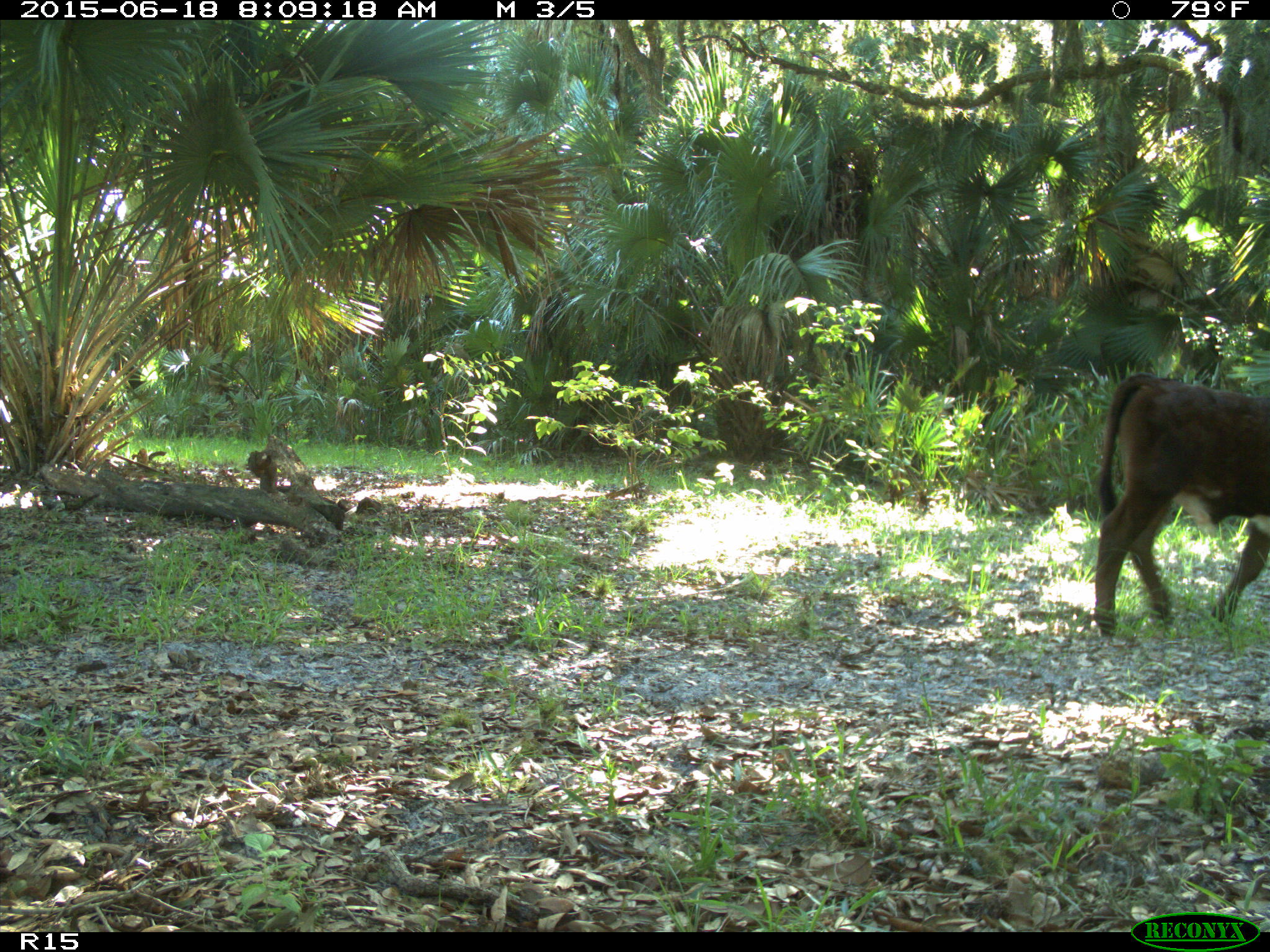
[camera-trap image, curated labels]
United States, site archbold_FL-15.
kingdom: Animalia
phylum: Chordata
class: Mammalia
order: Artiodactyla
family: Bovidae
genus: Bos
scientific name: Bos taurus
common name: domestic cow